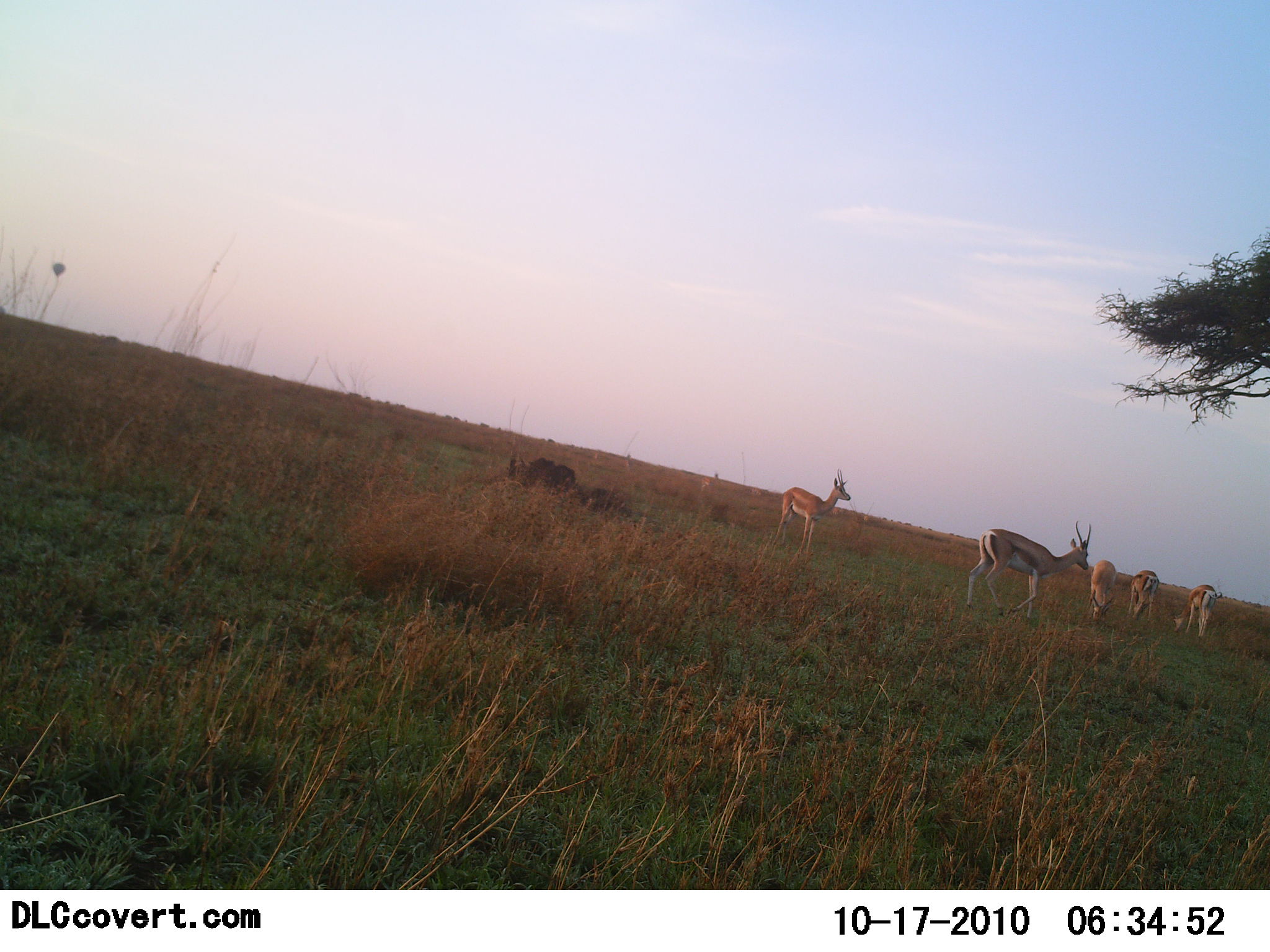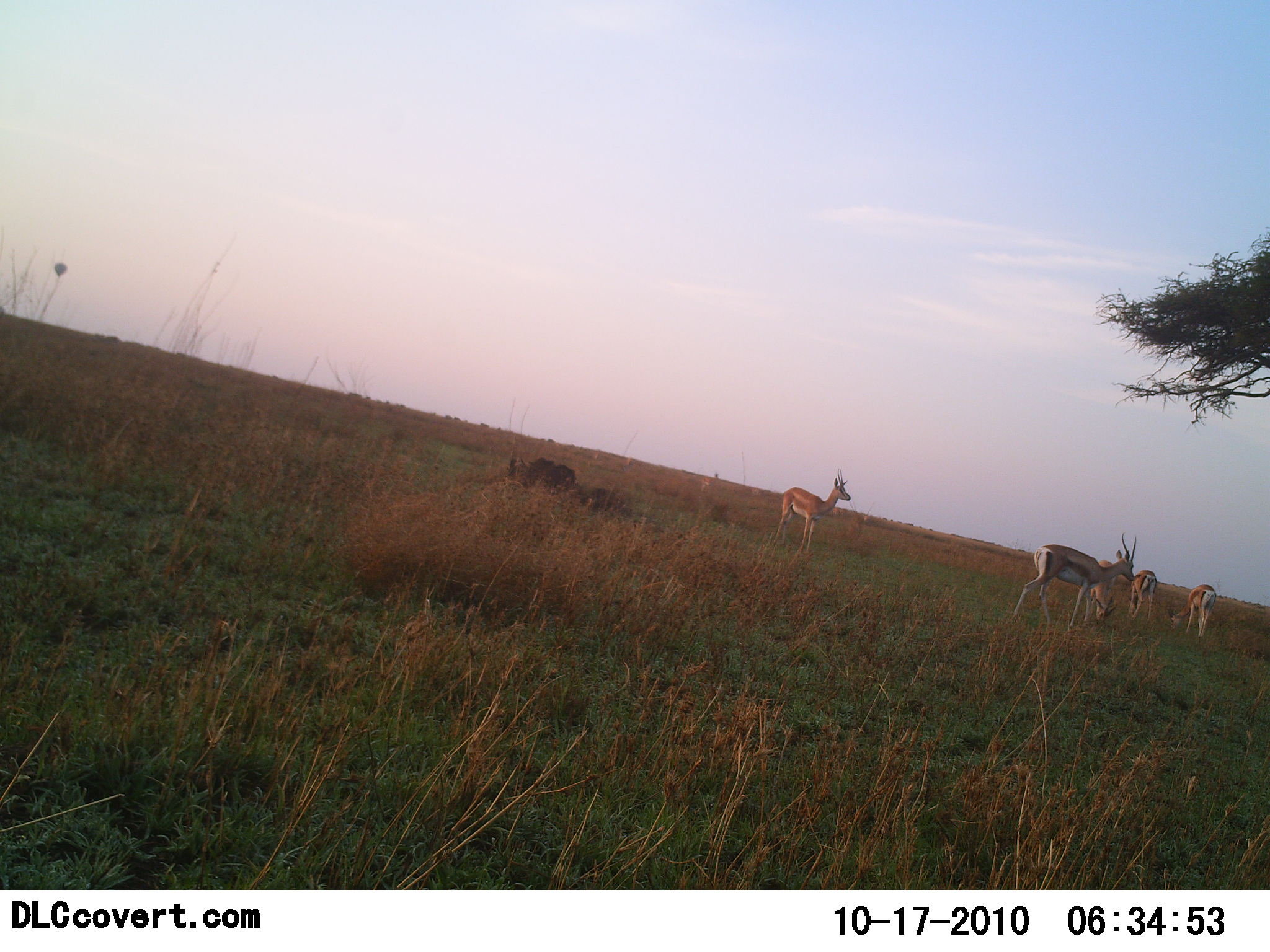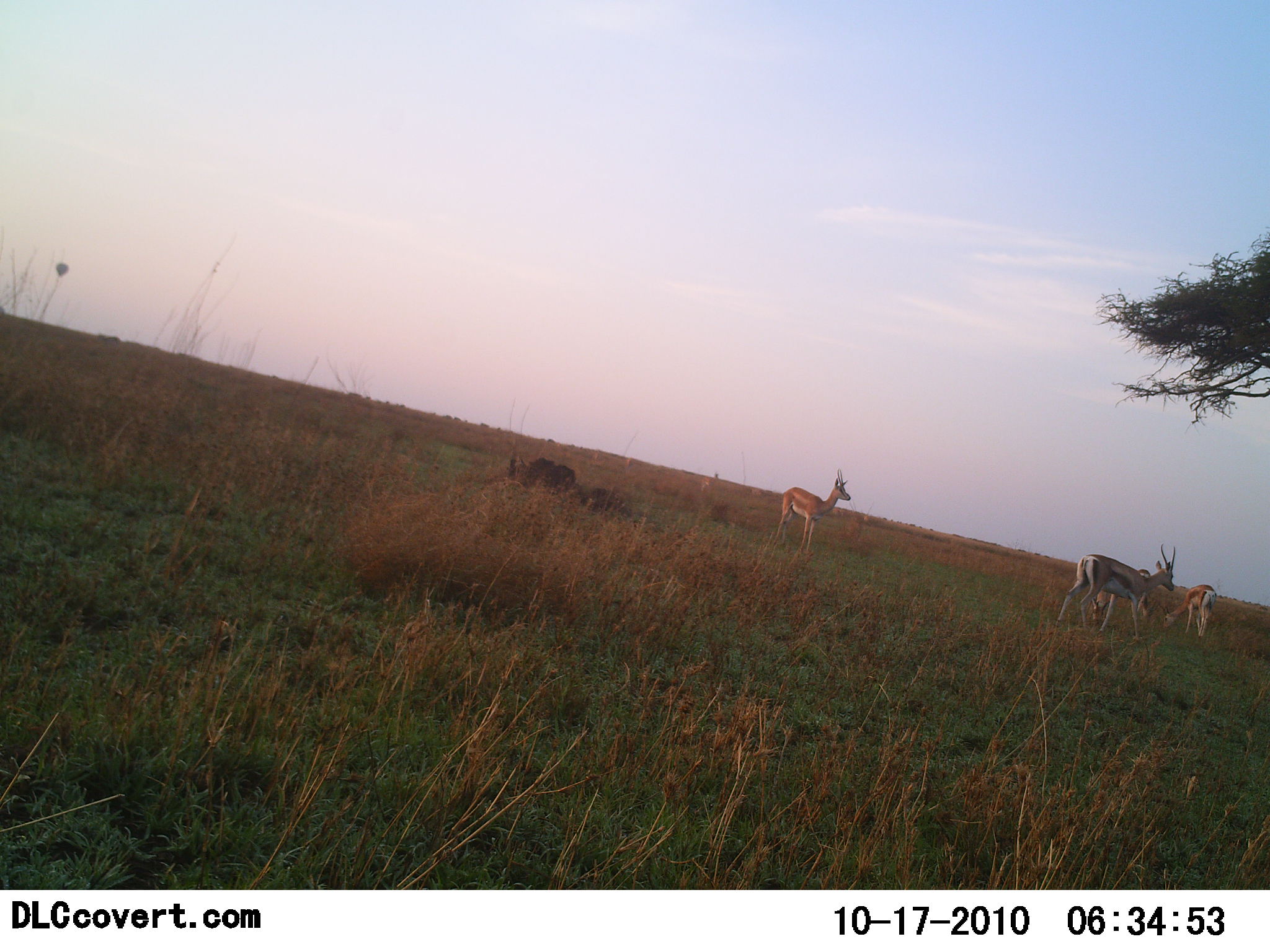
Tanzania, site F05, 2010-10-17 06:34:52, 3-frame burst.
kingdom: Animalia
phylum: Chordata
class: Mammalia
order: Artiodactyla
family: Bovidae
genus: Eudorcas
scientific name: Eudorcas thomsonii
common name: thomson's gazelle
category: gazellethomsons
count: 5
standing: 73%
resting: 0%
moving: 47%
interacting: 0%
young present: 0%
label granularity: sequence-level